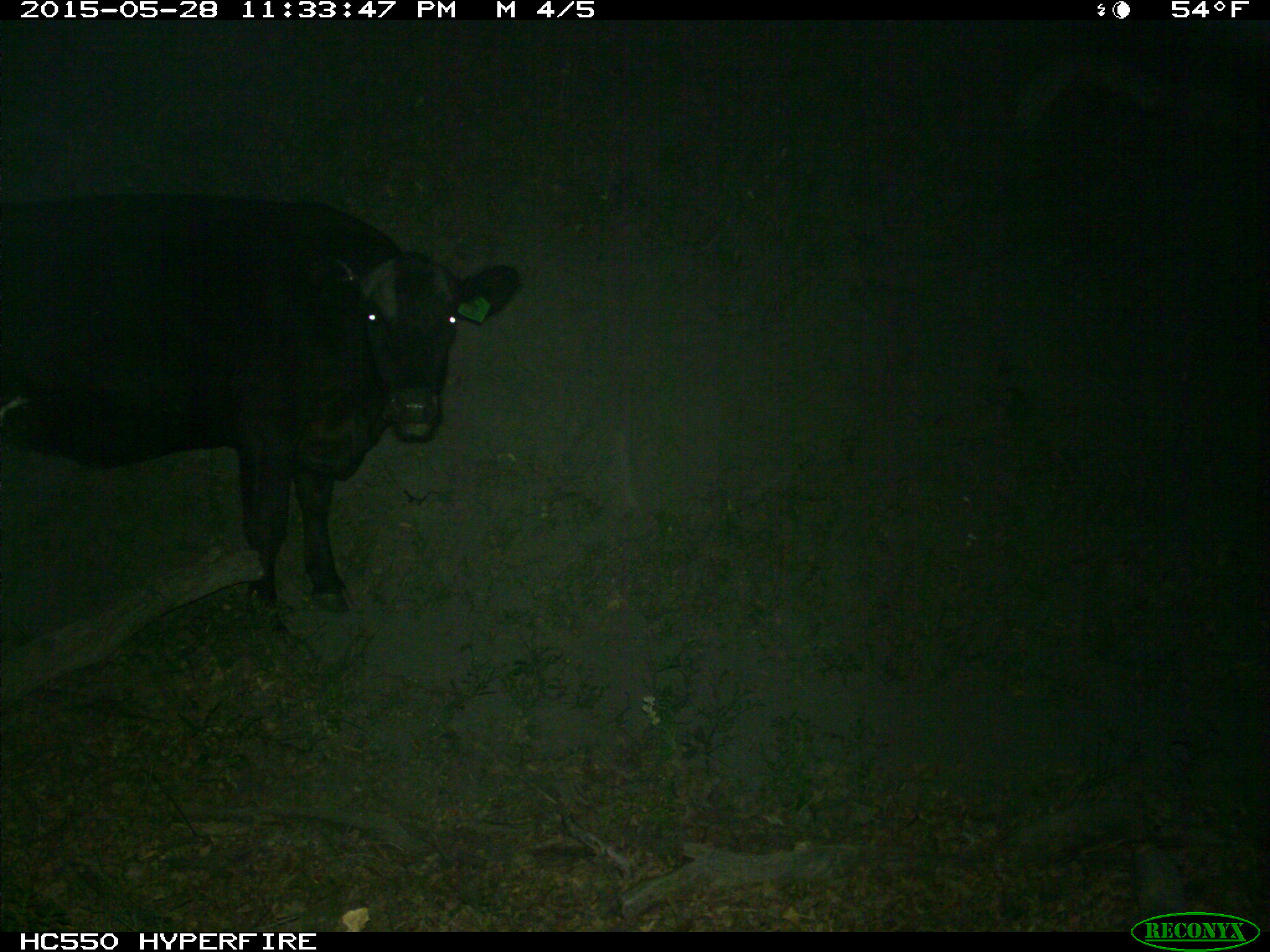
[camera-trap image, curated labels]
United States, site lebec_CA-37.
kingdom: Animalia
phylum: Chordata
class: Mammalia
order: Artiodactyla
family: Bovidae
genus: Bos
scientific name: Bos taurus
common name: domestic cow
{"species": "Bos taurus (domestic cow)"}